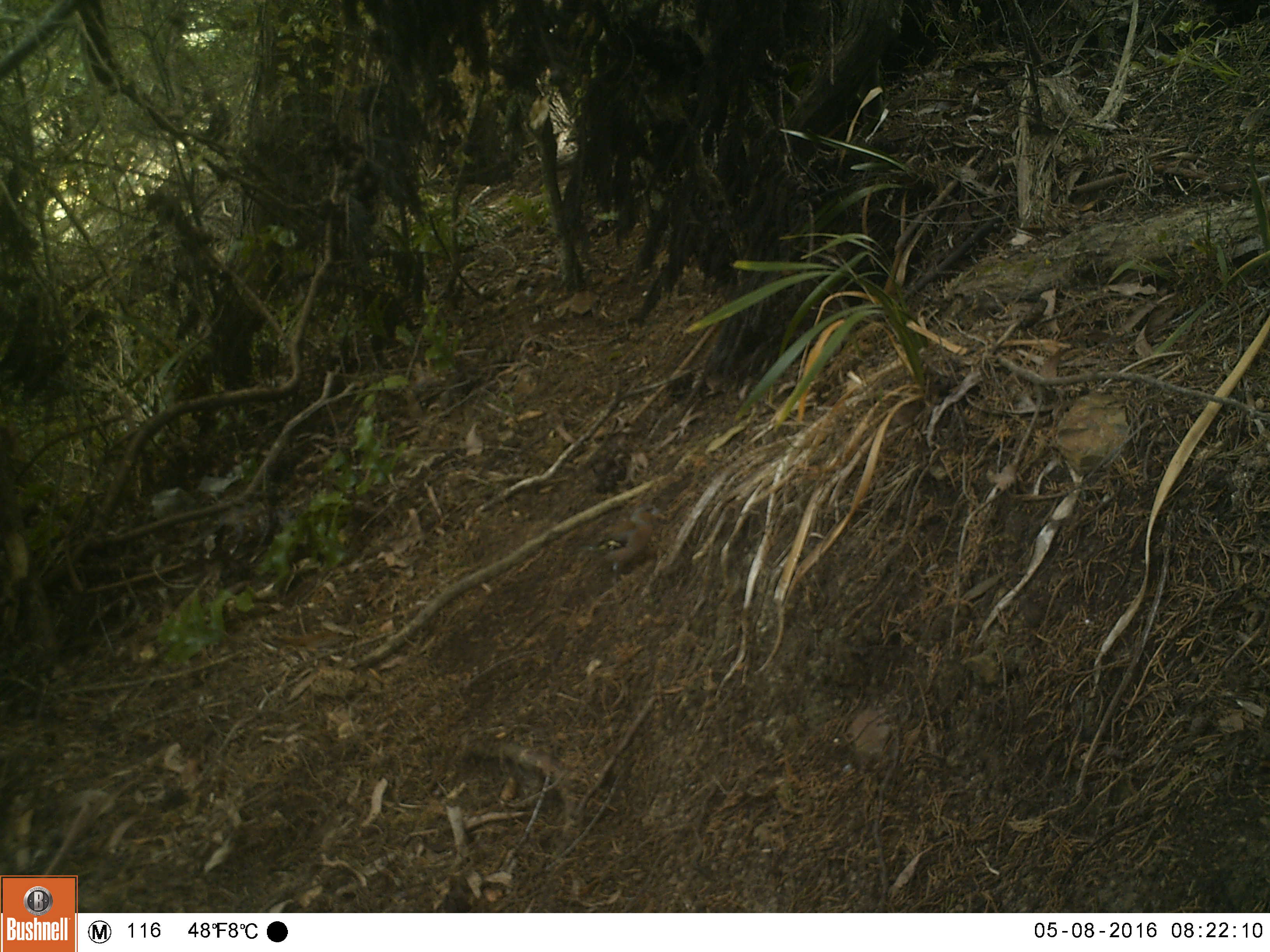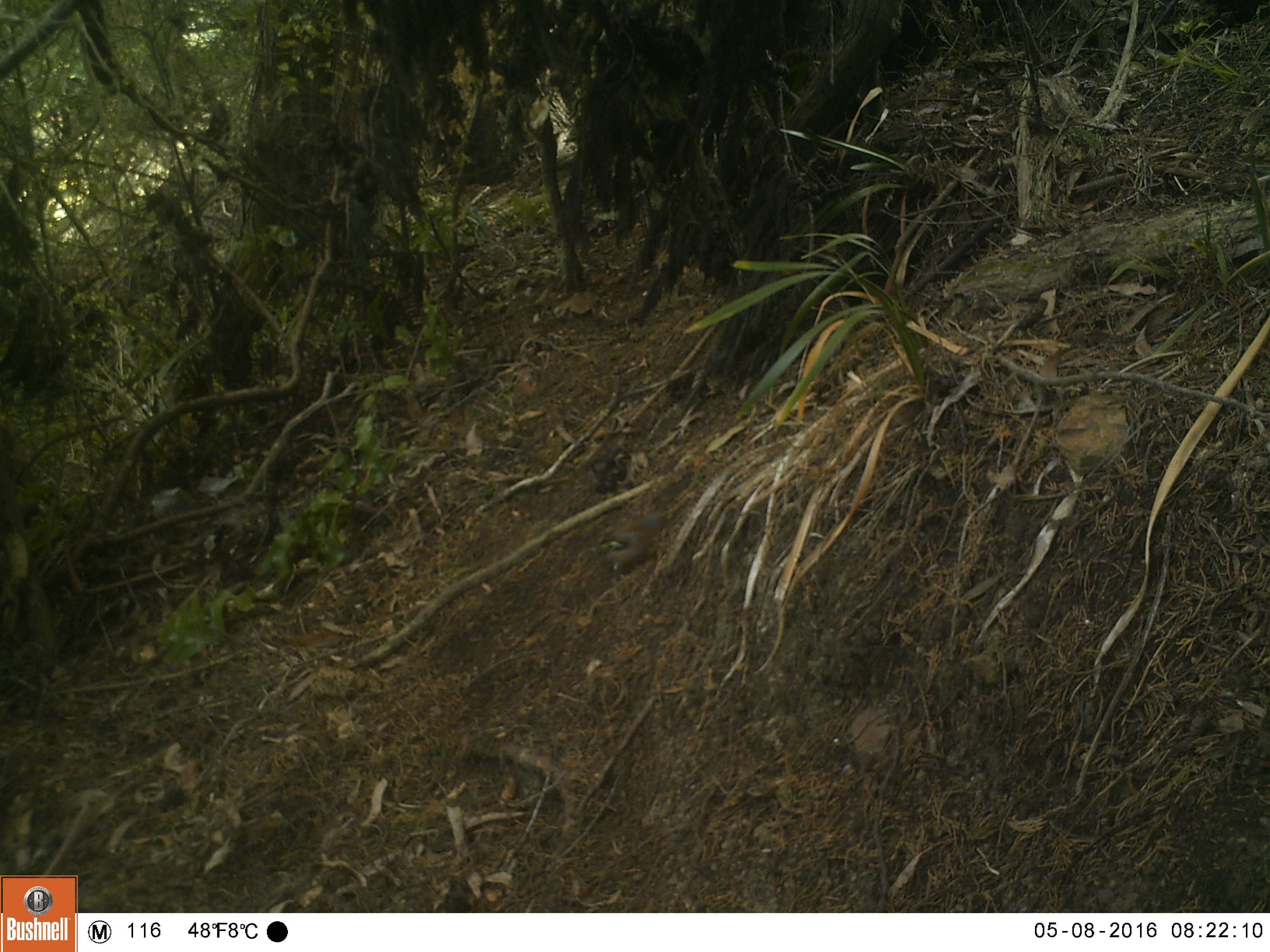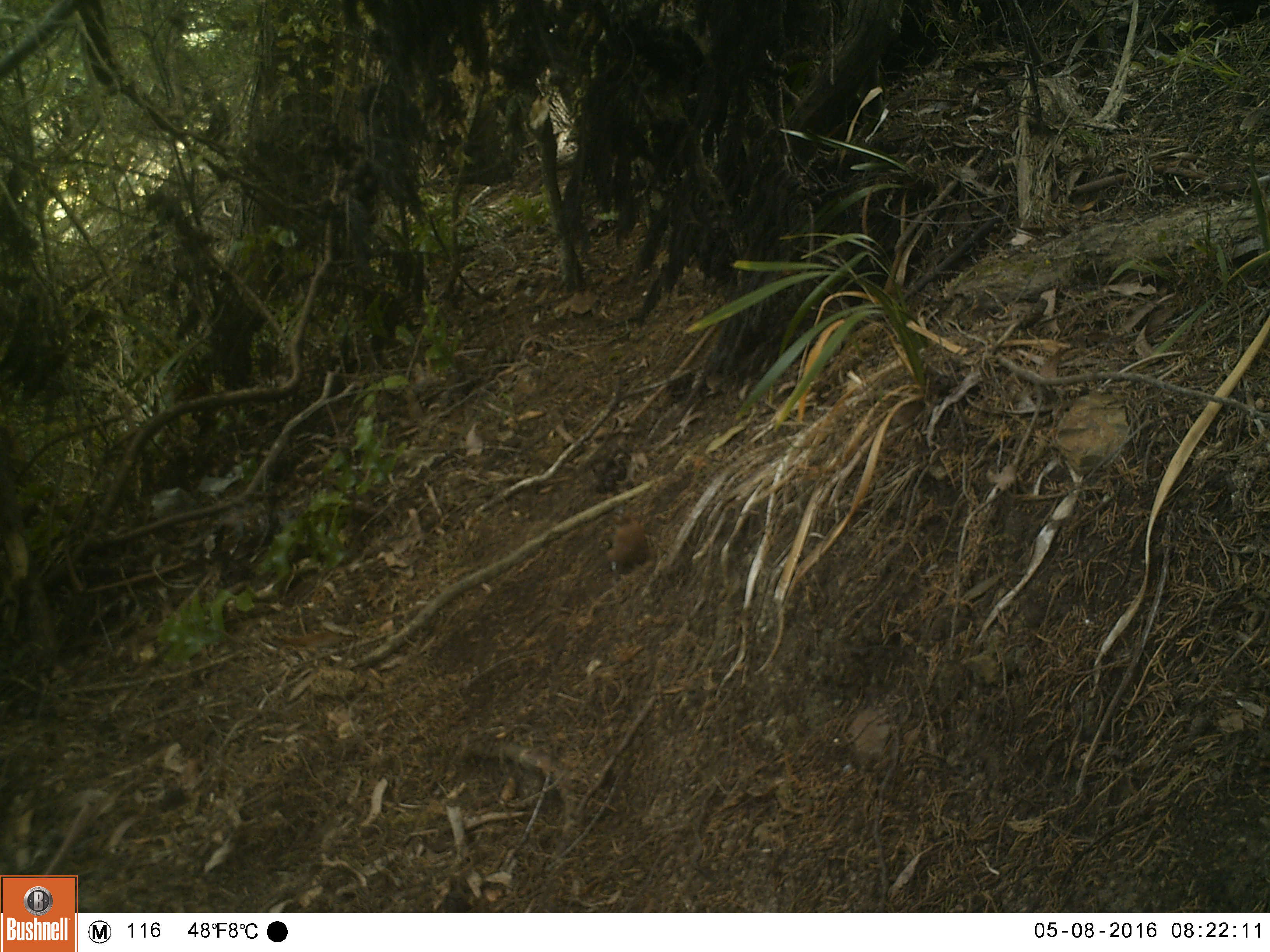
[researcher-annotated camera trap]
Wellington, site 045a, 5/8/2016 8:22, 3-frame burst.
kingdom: Animalia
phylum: Chordata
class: Aves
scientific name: Aves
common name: bird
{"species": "bird (Aves)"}